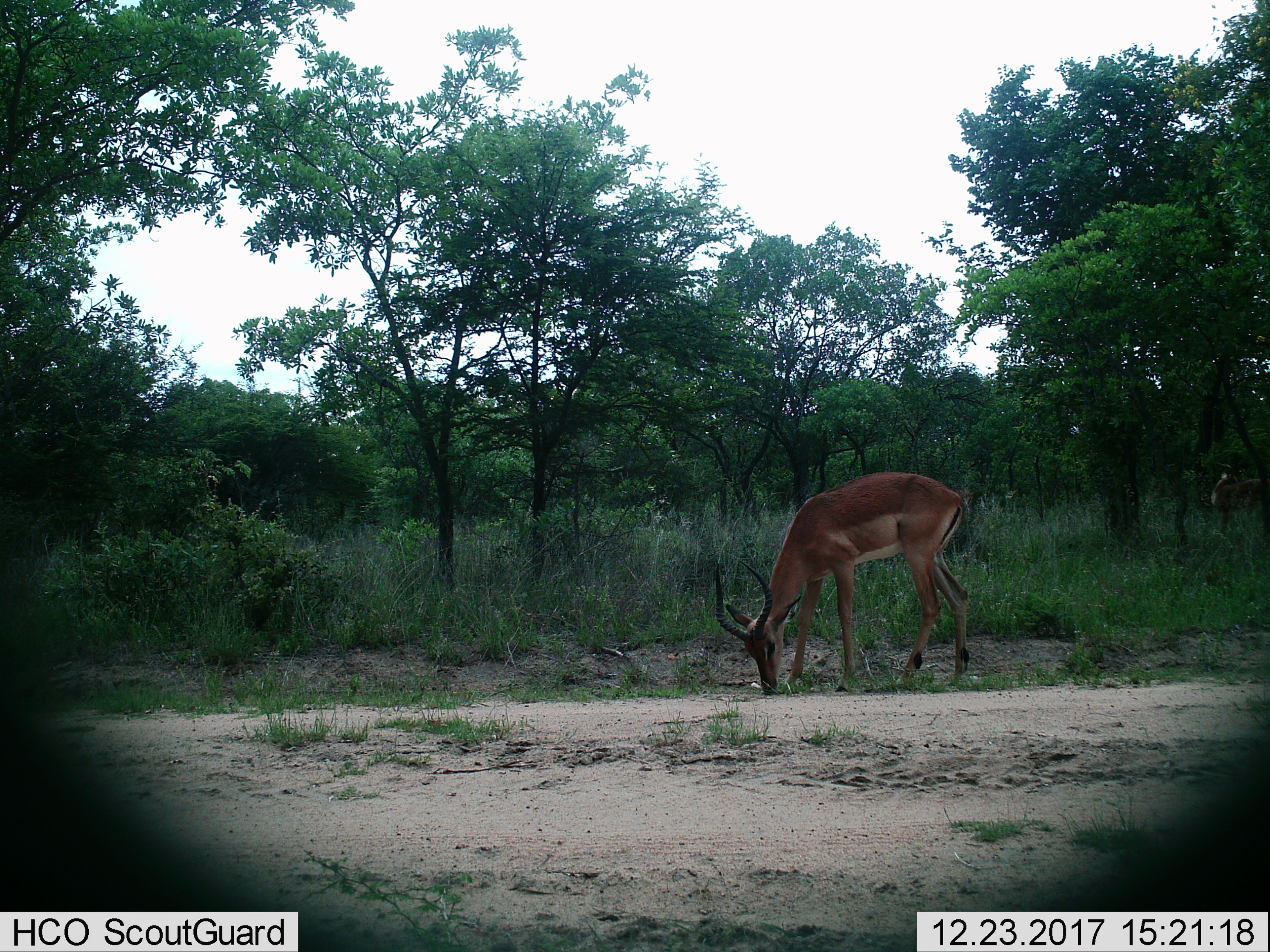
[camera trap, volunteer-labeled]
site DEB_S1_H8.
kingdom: Animalia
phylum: Chordata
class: Mammalia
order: Artiodactyla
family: Bovidae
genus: Aepyceros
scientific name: Aepyceros melampus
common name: impala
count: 1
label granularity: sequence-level